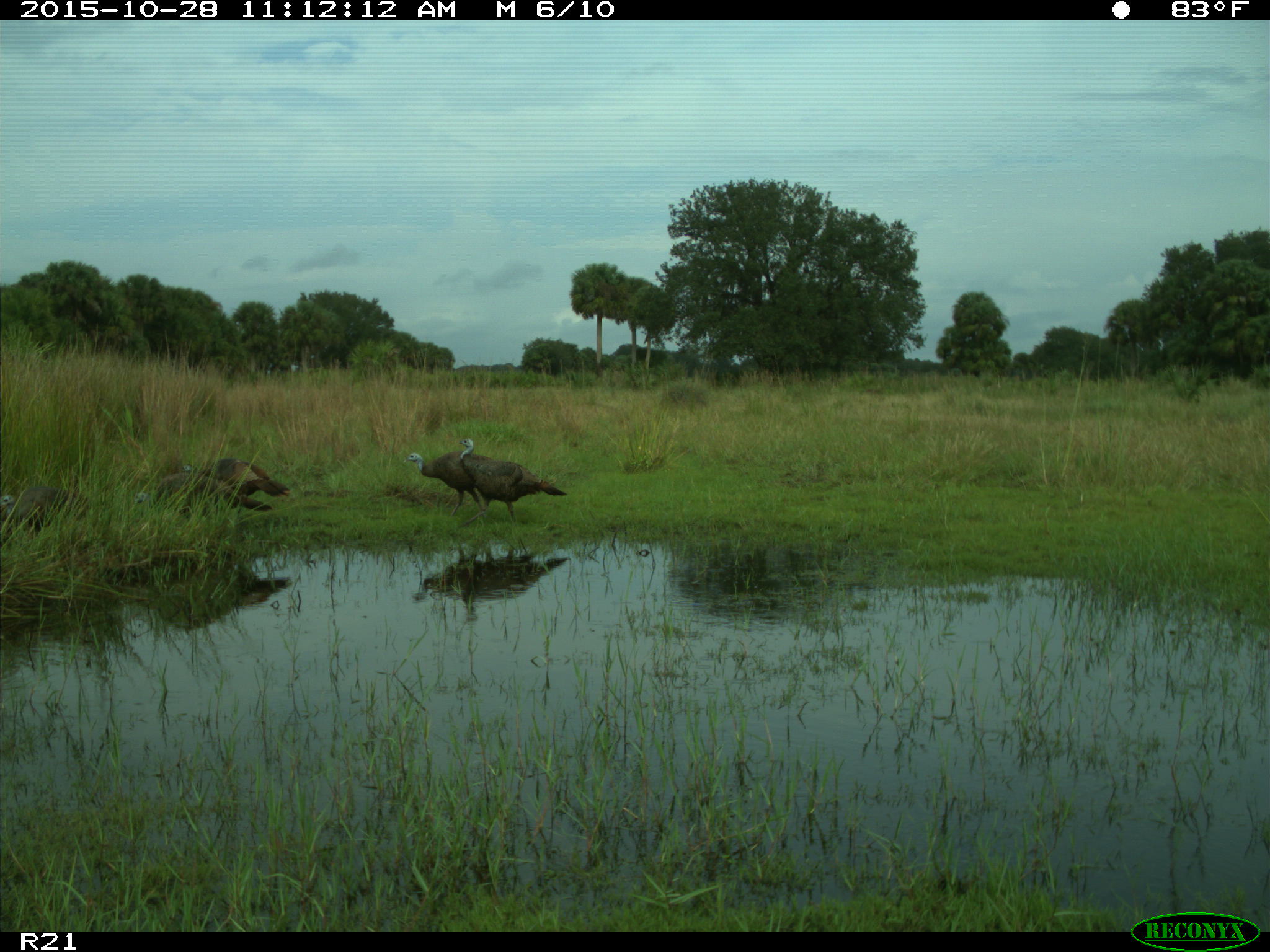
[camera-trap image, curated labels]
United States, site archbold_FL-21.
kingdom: Animalia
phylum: Chordata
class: Aves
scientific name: Aves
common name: birds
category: unidentified bird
Unidentified bird (birds) (Aves).